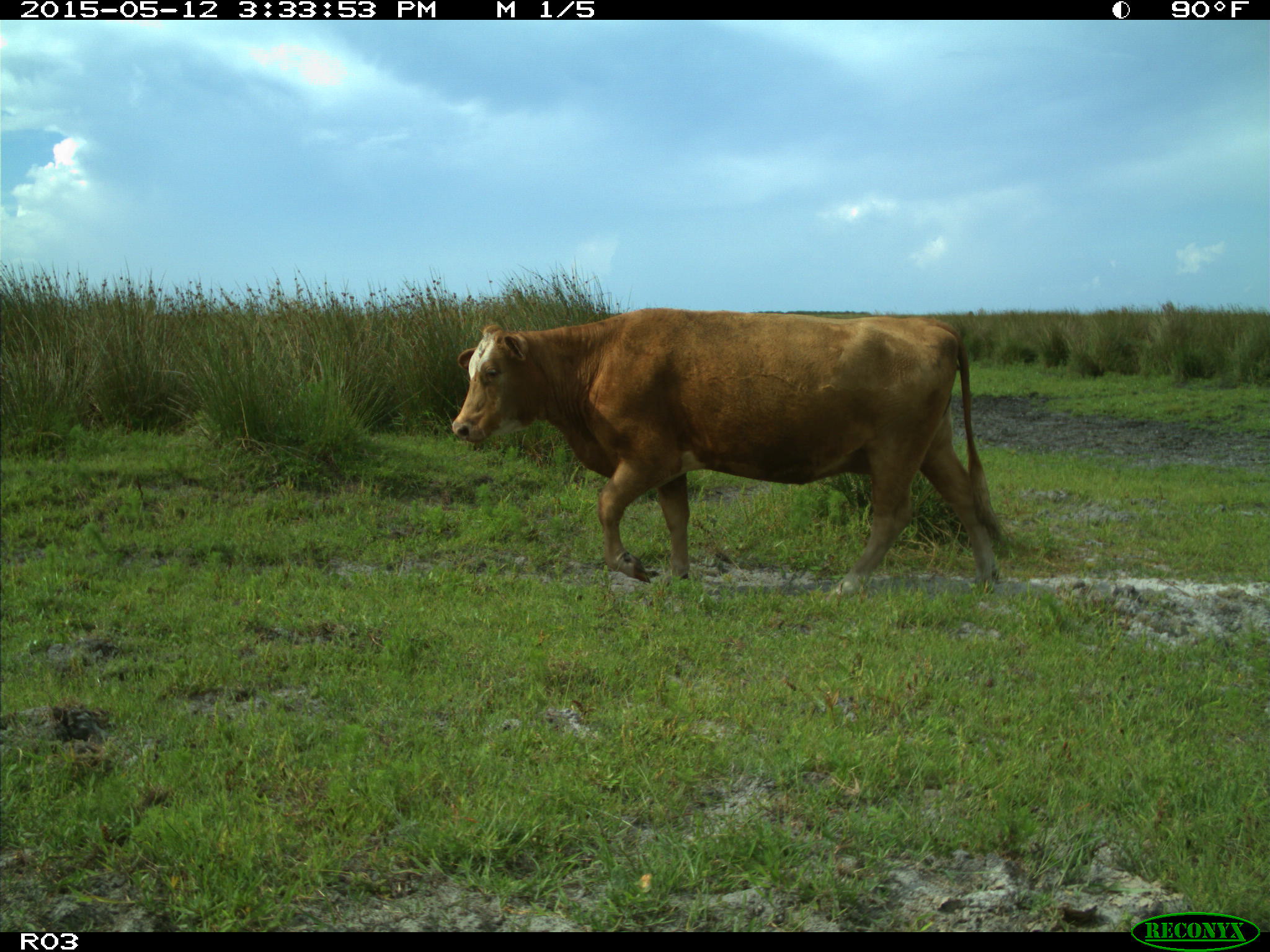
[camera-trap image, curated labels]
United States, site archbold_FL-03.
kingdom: Animalia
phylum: Chordata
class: Mammalia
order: Artiodactyla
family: Bovidae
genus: Bos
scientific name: Bos taurus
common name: domestic cow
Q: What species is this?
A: Bos taurus (domestic cow).